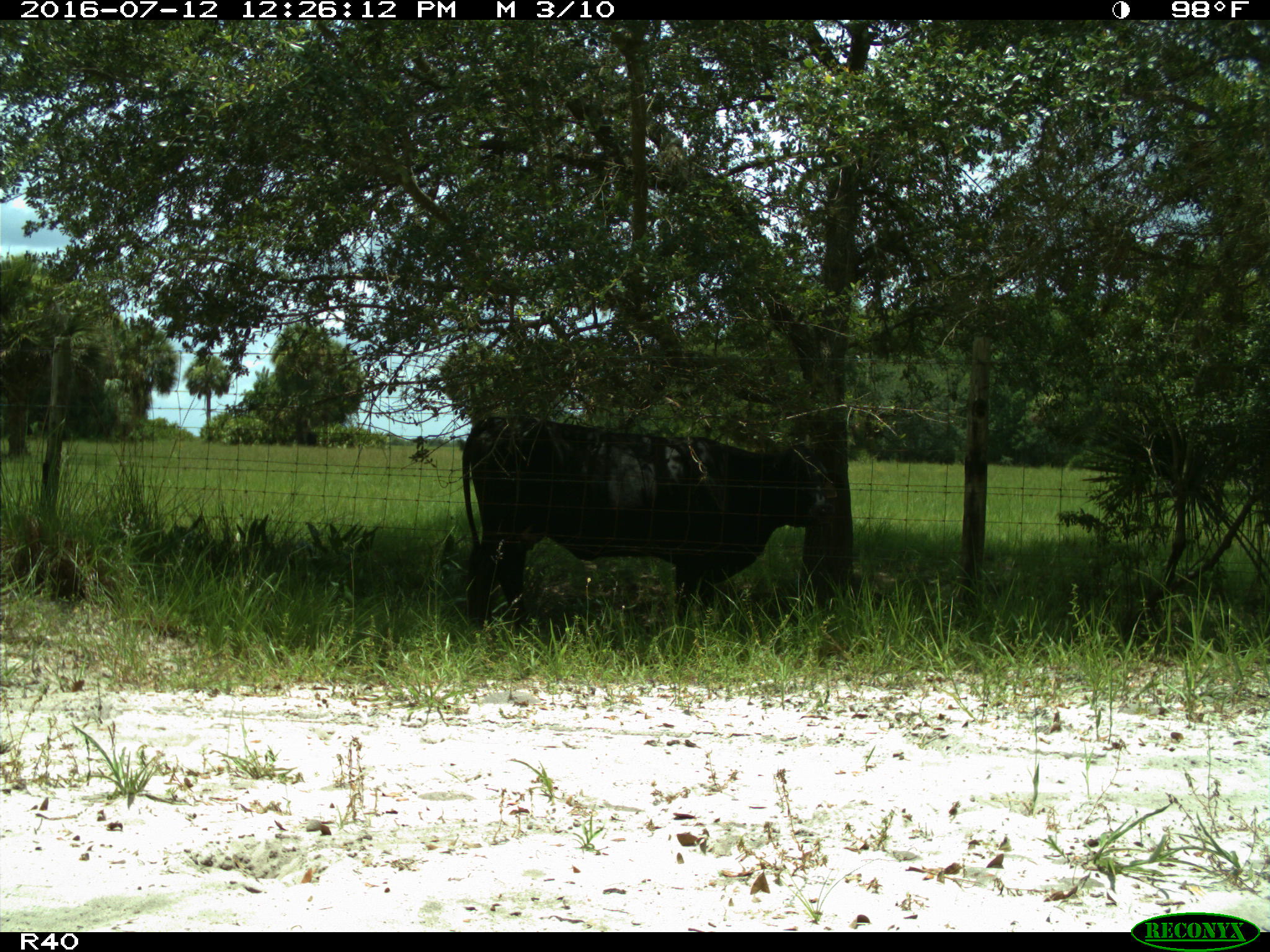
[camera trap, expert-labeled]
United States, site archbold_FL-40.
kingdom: Animalia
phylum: Chordata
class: Mammalia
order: Artiodactyla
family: Bovidae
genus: Bos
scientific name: Bos taurus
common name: domestic cow